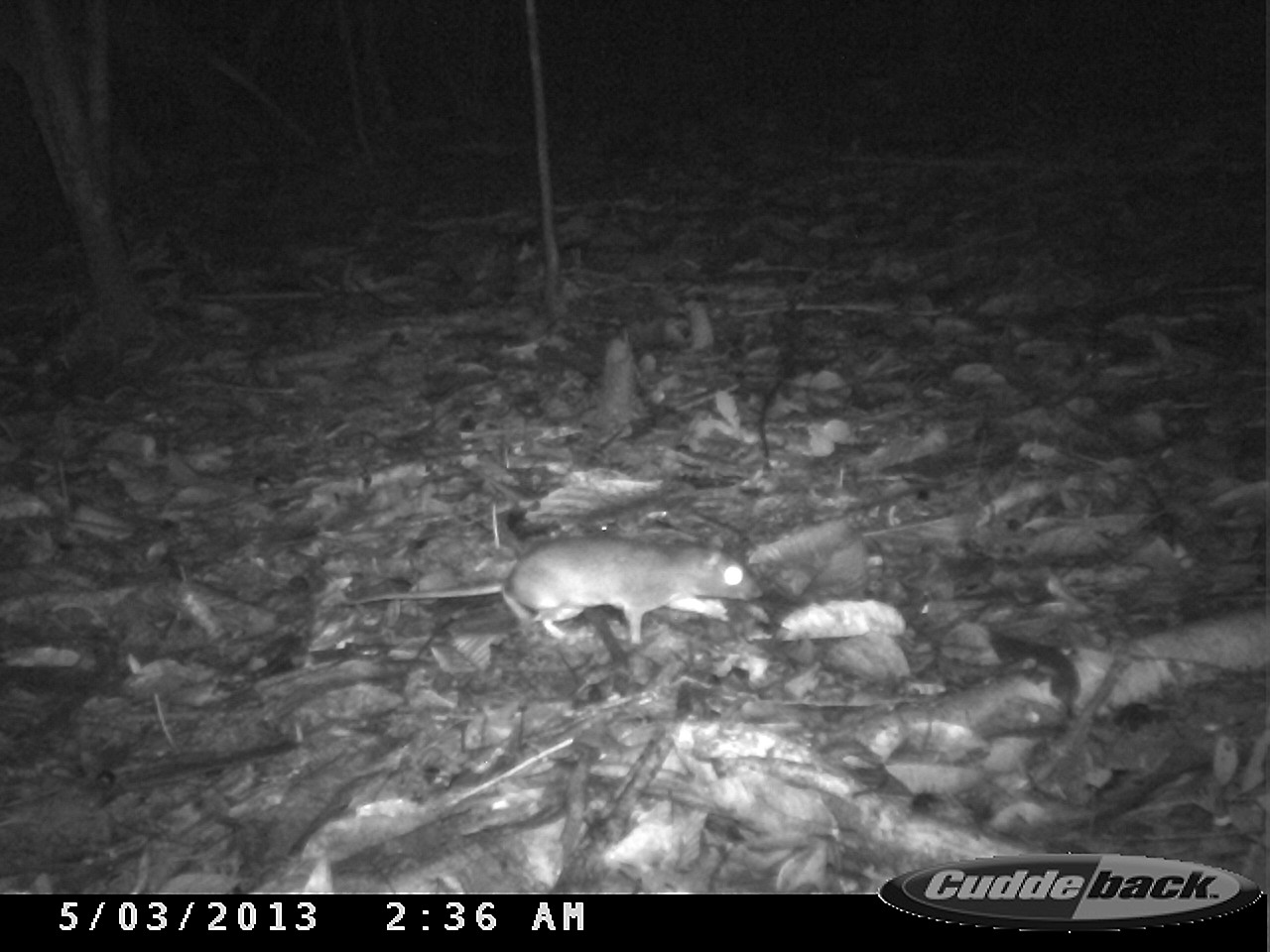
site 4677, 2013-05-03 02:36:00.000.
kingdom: Animalia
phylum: Chordata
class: Mammalia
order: Rodentia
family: Muridae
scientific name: Muridae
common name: mice, rats, and gerbils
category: unknown mouse or rat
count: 1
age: adult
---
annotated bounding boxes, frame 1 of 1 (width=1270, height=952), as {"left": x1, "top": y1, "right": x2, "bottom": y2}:
unknown mouse or rat: {"left": 342, "top": 530, "right": 764, "bottom": 644}